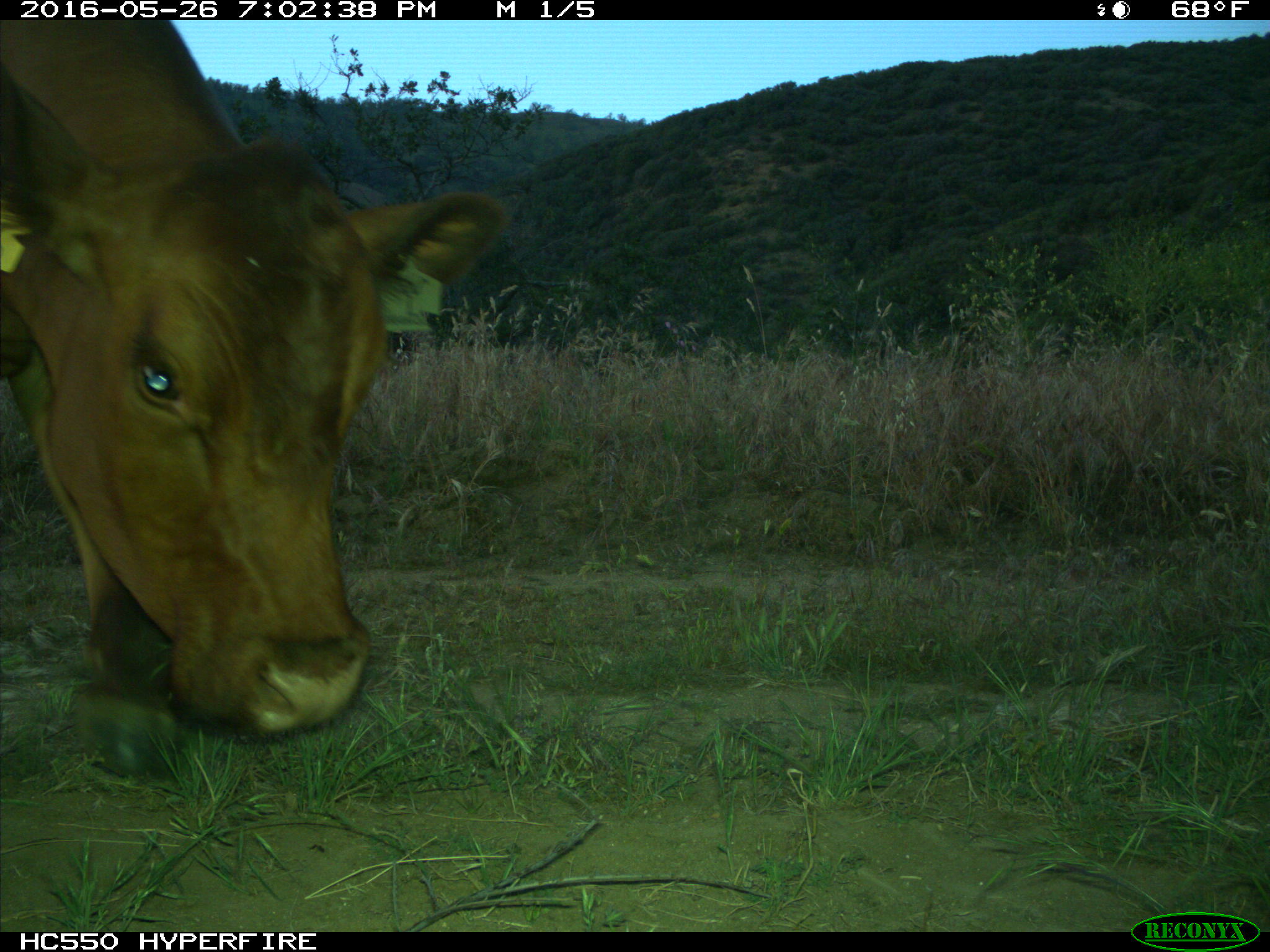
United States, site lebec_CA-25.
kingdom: Animalia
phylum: Chordata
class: Mammalia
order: Artiodactyla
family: Bovidae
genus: Bos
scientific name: Bos taurus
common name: domestic cow